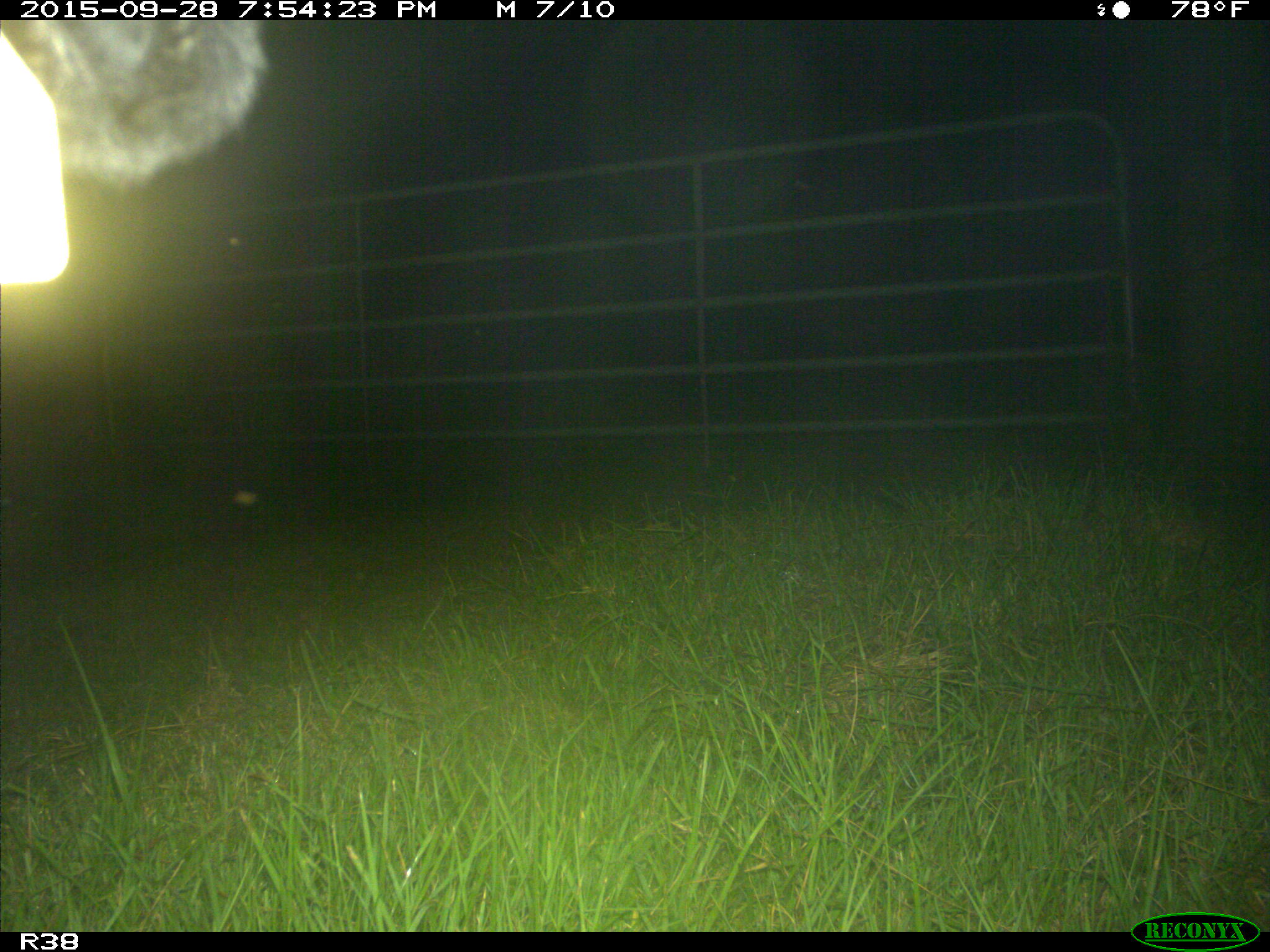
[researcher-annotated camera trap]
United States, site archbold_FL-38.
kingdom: Animalia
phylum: Chordata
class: Mammalia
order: Artiodactyla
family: Bovidae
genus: Bos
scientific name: Bos taurus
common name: domestic cow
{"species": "Bos taurus (domestic cow)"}